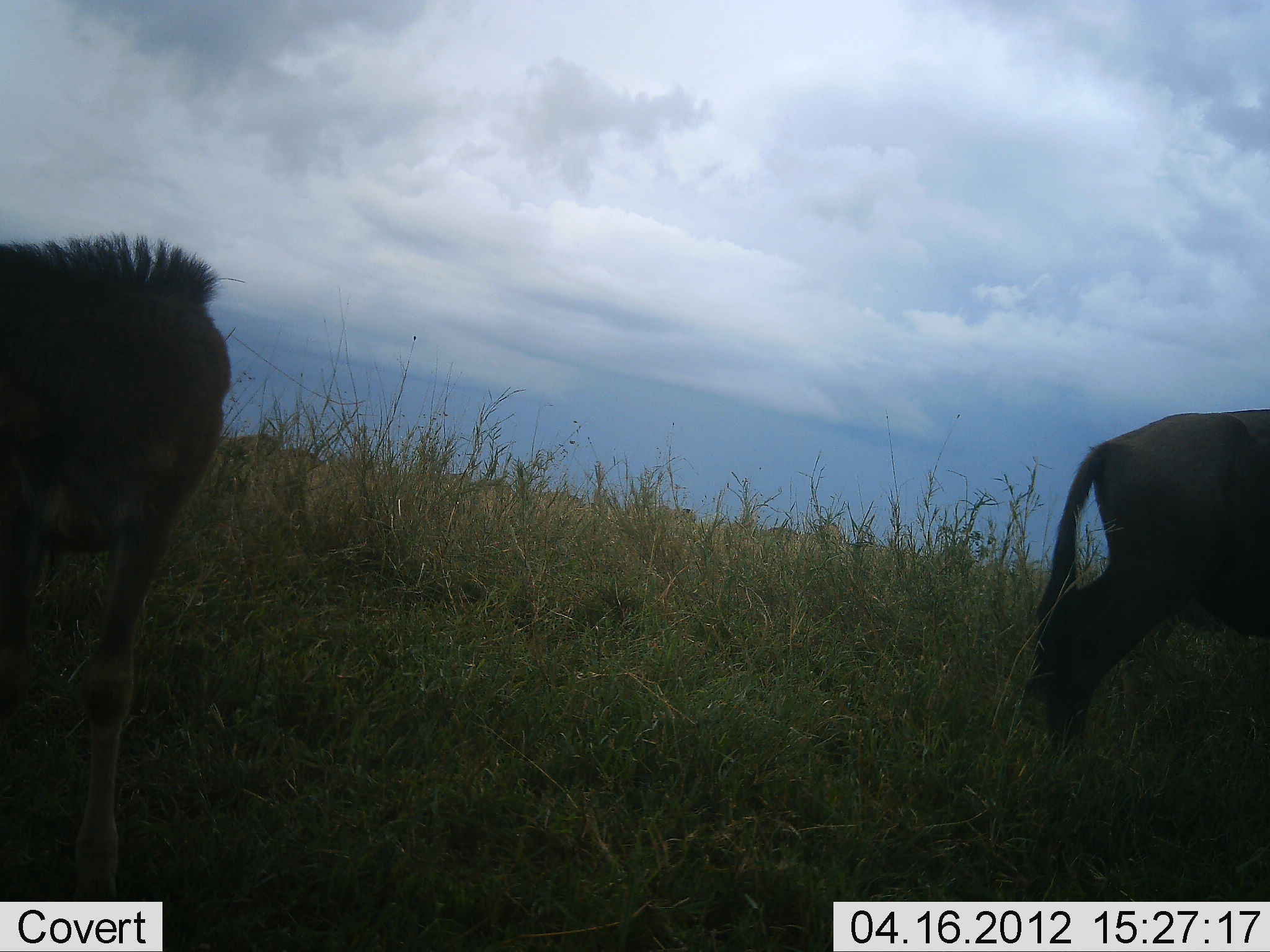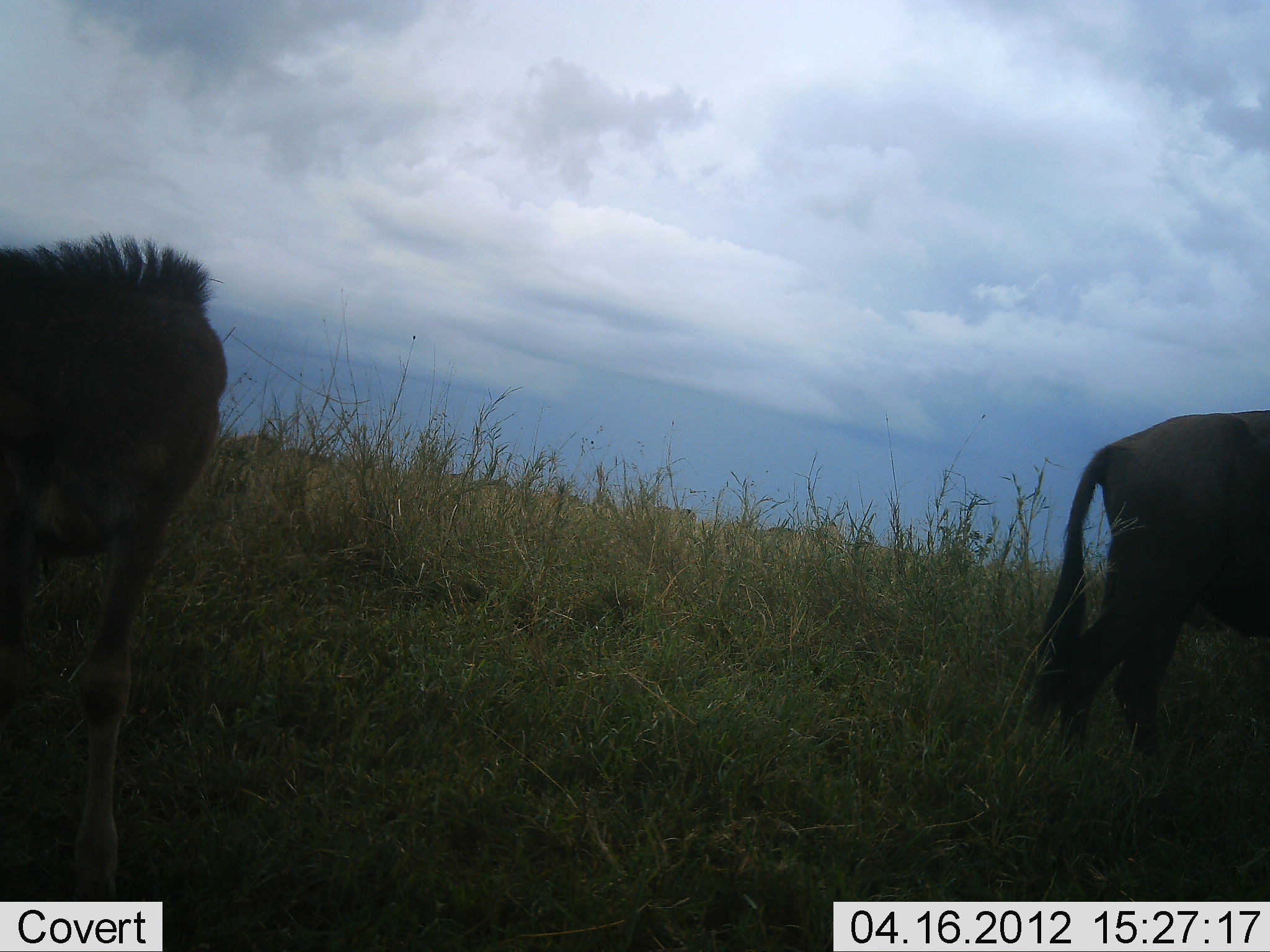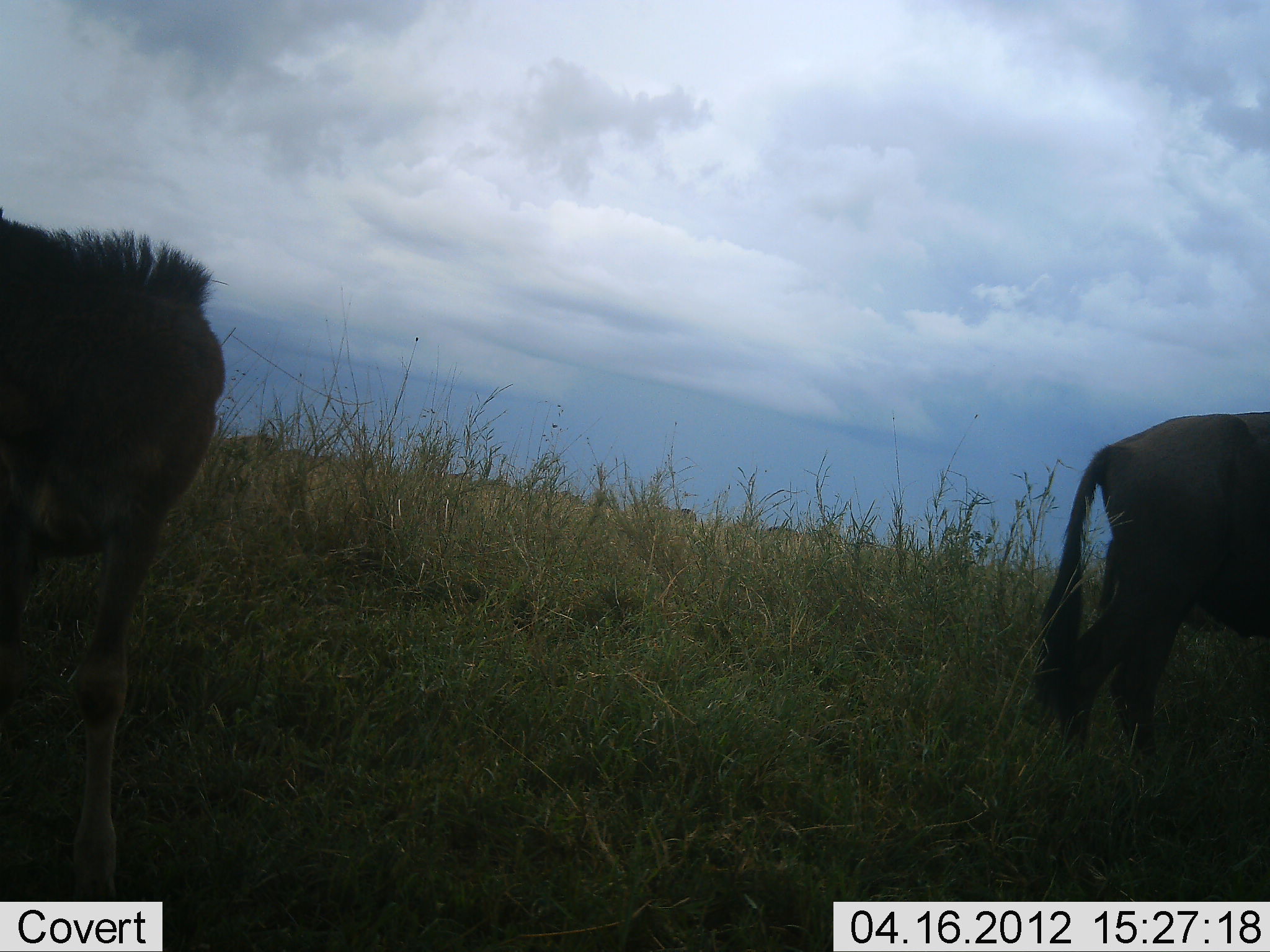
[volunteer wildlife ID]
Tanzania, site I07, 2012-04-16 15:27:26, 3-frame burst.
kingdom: Animalia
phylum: Chordata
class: Mammalia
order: Artiodactyla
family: Bovidae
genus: Connochaetes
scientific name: Connochaetes taurinus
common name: blue wildebeest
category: wildebeest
Wildebeest (blue wildebeest) (Connochaetes taurinus), count 2. Behavior (volunteer vote fractions): standing 57%, resting 0%, moving 0%, interacting 0%. Young present (vote fraction): 50%. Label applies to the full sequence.